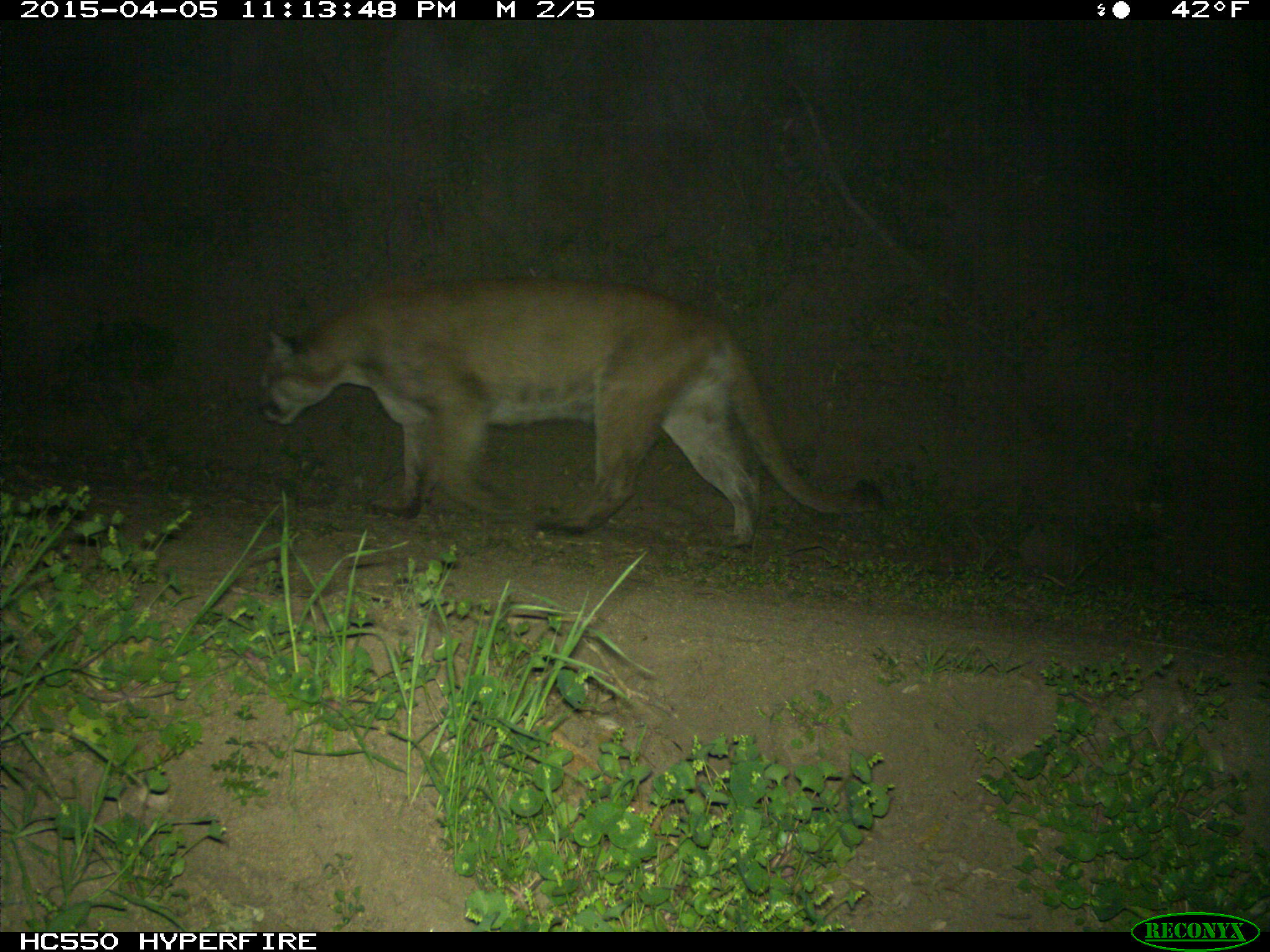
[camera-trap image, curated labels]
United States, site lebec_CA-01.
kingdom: Animalia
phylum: Chordata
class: Mammalia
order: Carnivora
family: Felidae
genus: Puma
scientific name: Puma concolor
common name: mountain lion